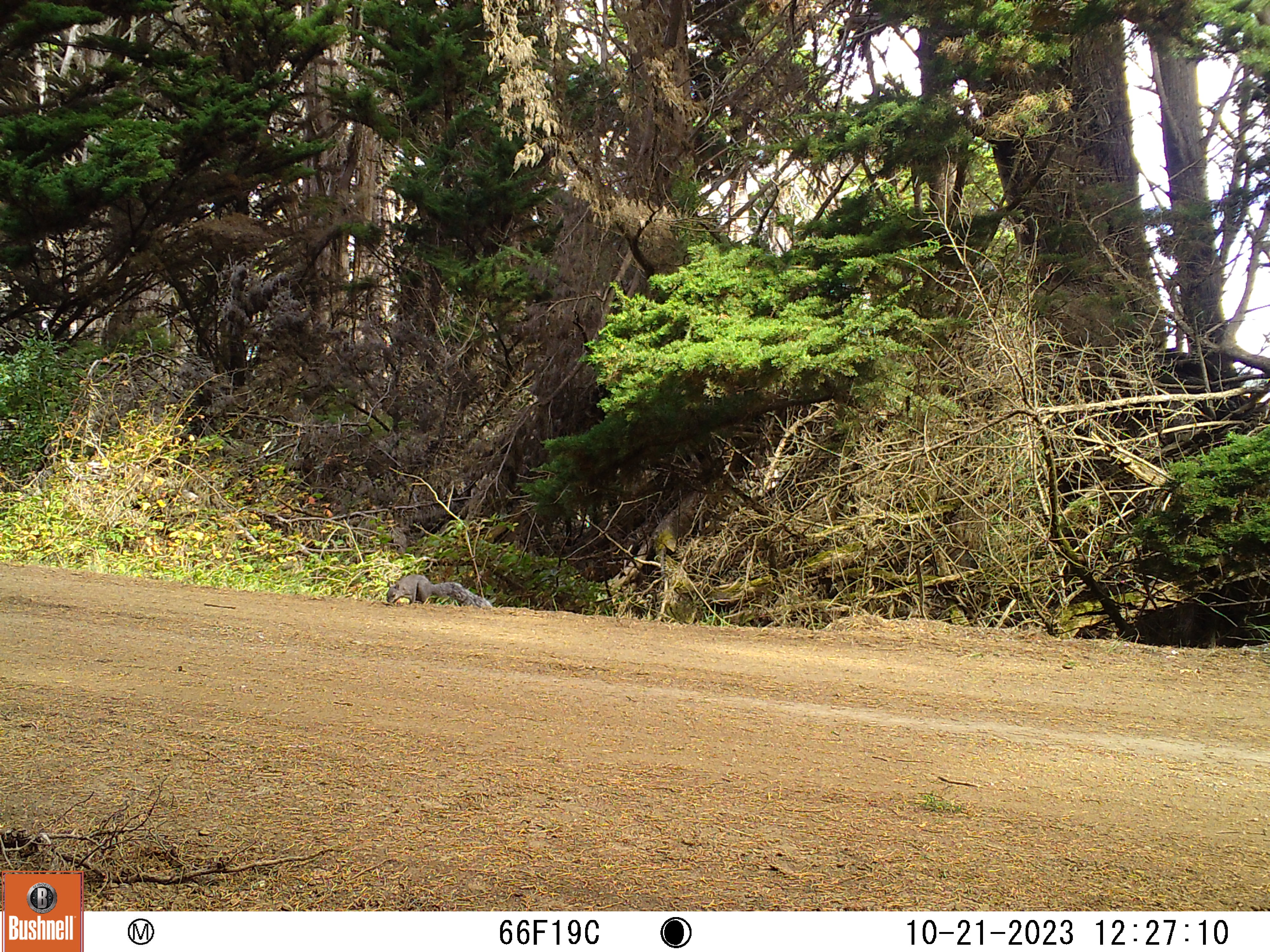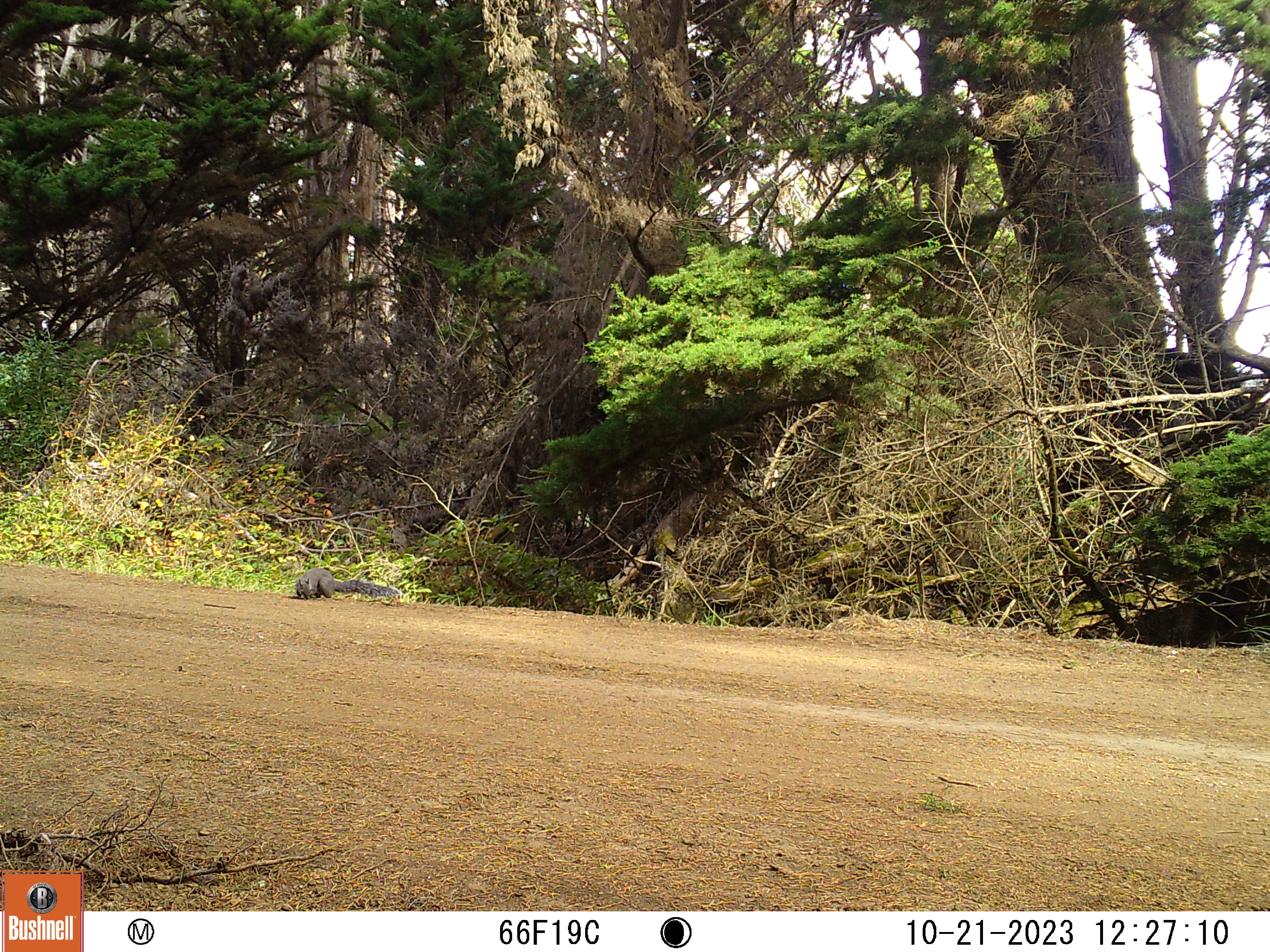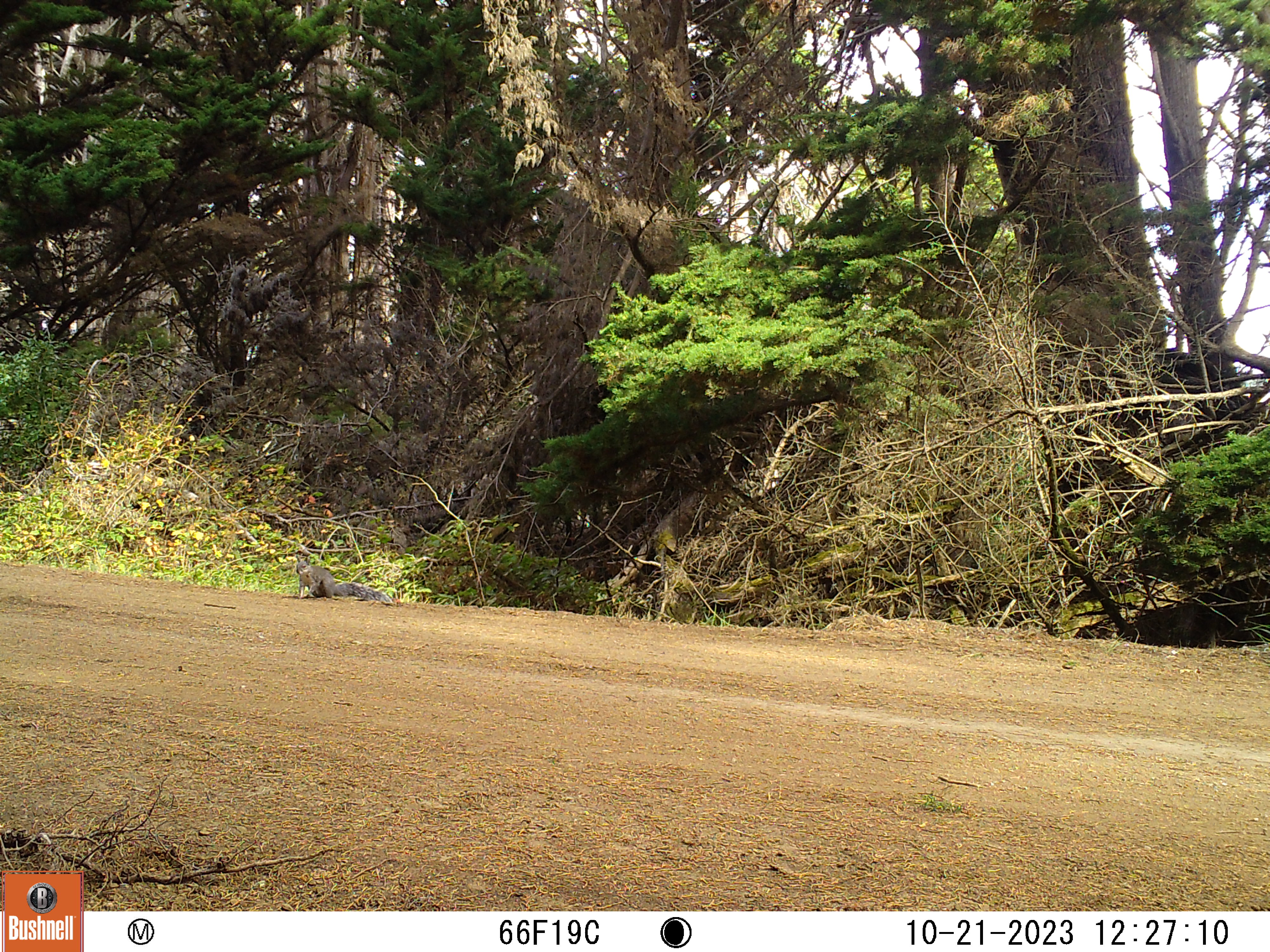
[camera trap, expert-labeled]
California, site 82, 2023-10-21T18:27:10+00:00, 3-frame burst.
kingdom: Animalia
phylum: Chordata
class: Mammalia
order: Rodentia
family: Sciuridae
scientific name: Sciuridae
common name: squirrel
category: unknown squirrel